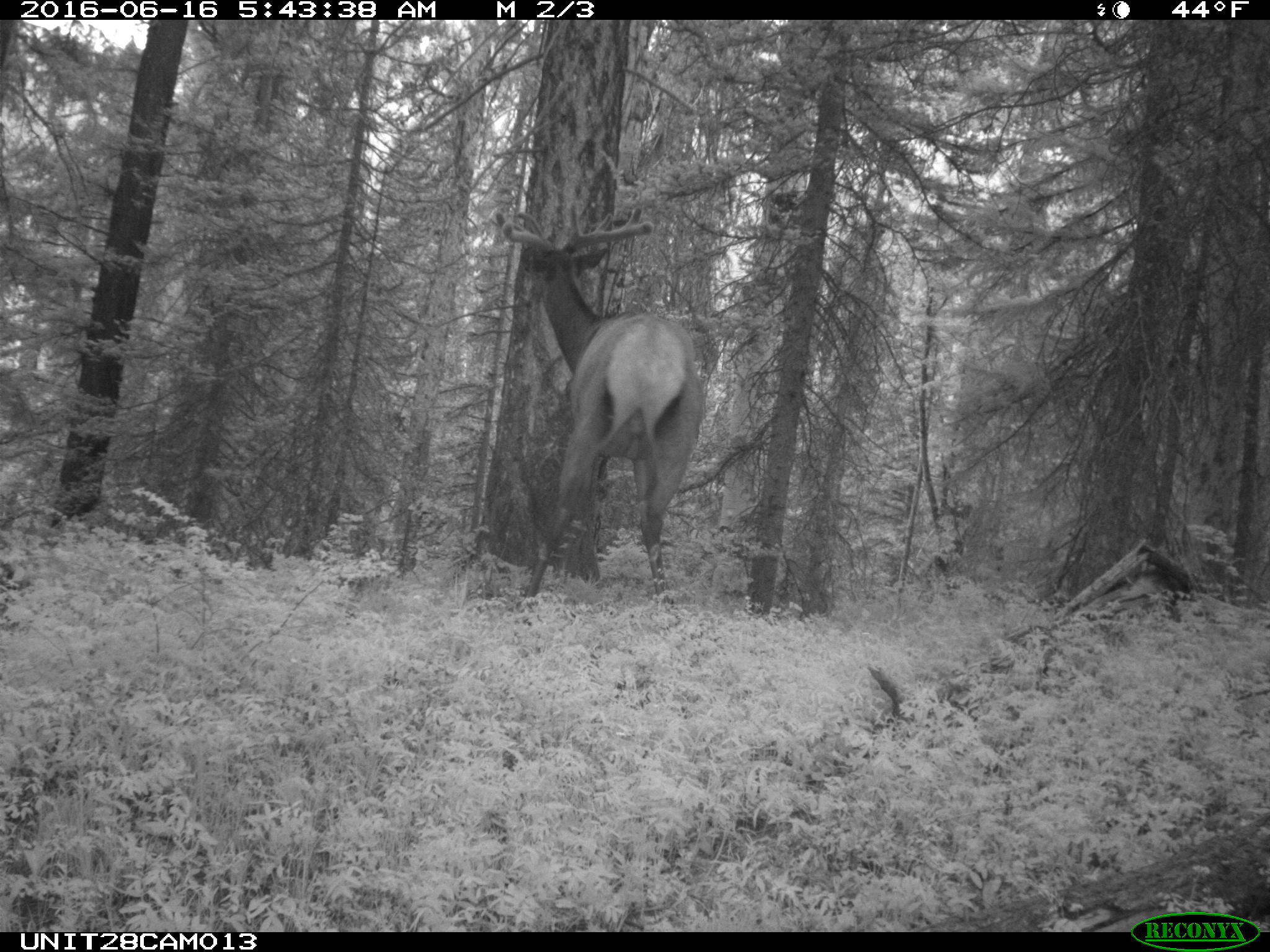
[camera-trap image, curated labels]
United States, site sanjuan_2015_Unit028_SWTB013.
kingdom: Animalia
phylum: Chordata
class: Mammalia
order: Artiodactyla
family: Cervidae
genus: Cervus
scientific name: Cervus elaphus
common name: red deer